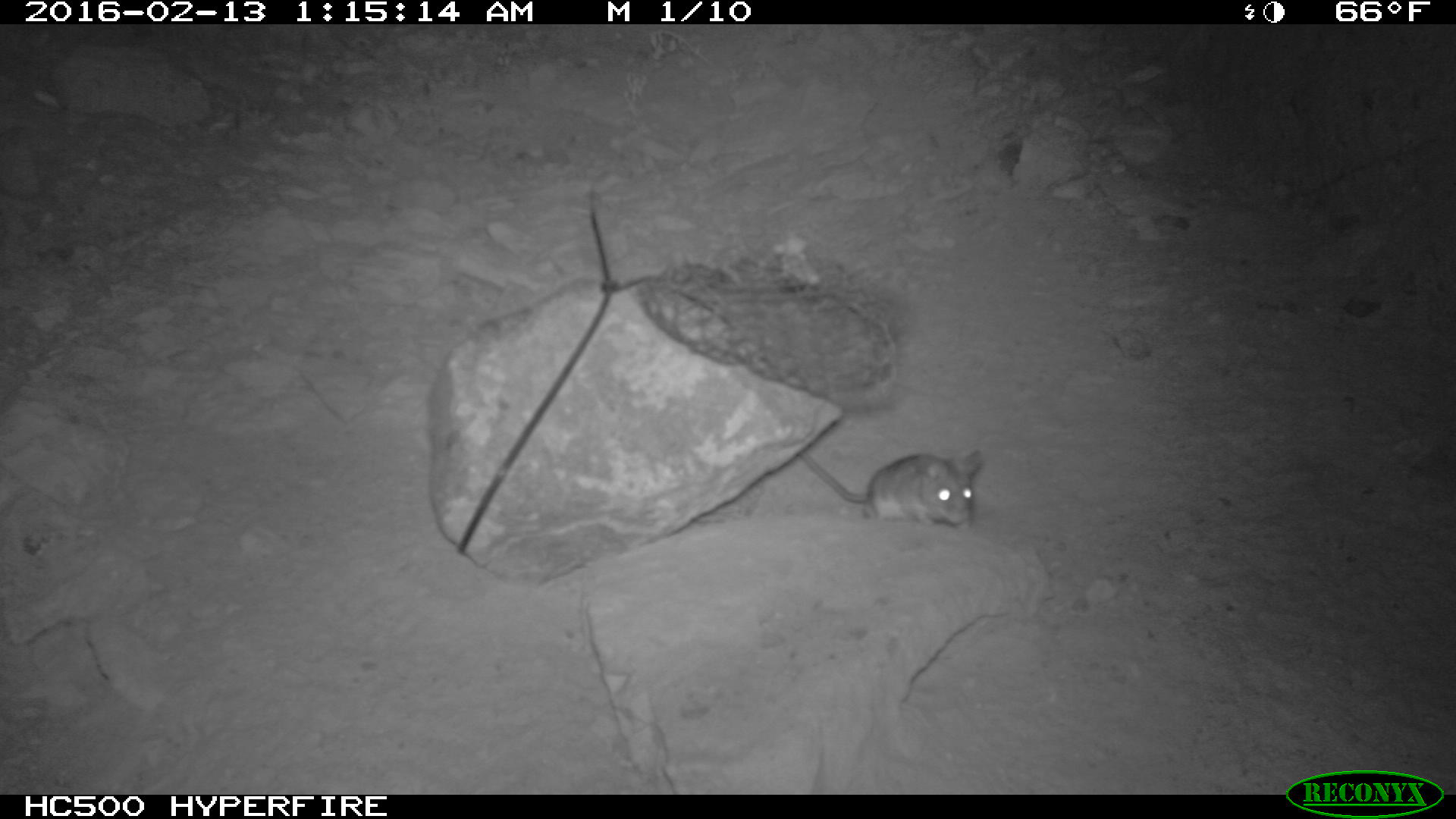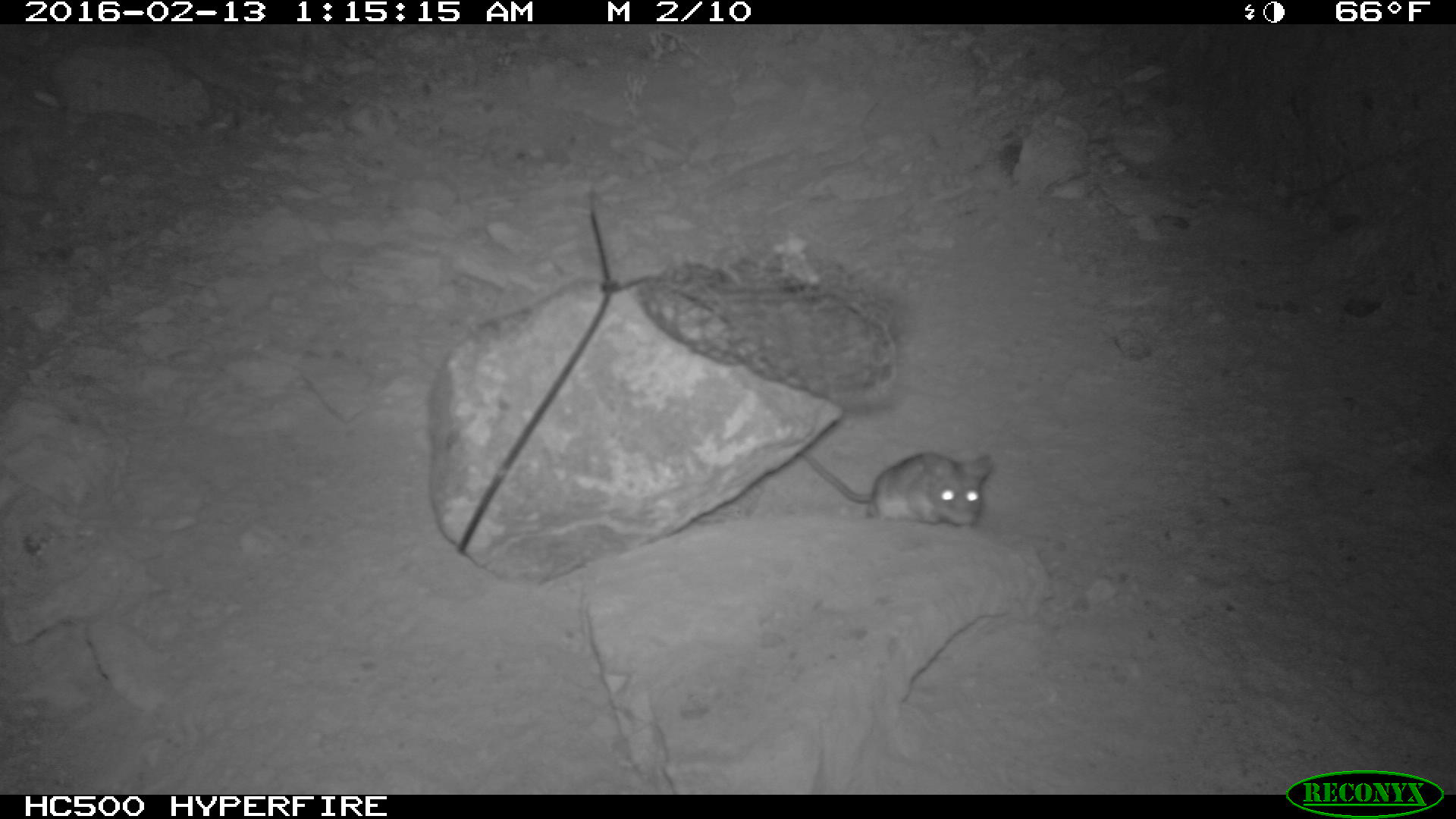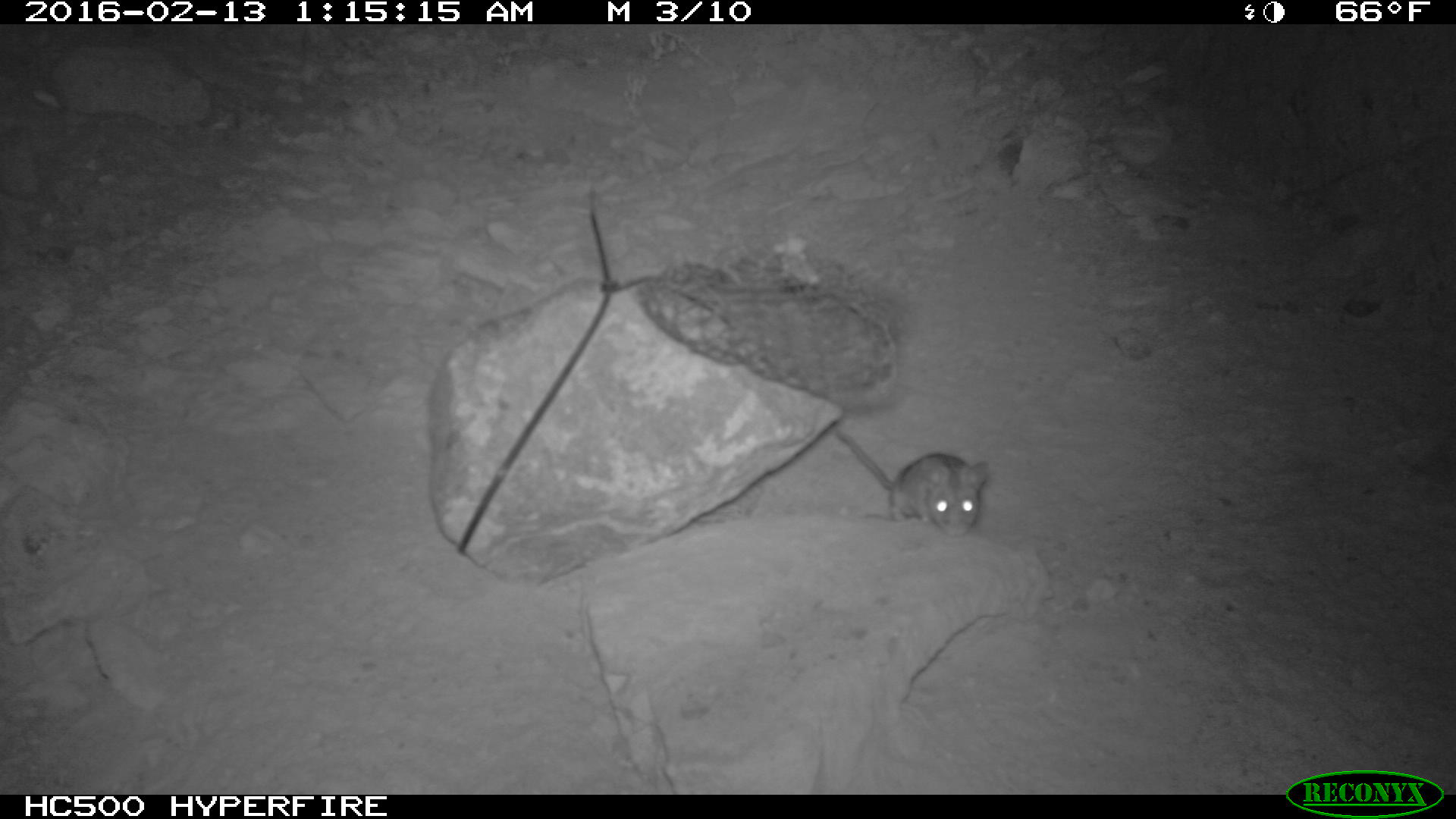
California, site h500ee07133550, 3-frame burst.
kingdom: Animalia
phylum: Chordata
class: Mammalia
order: Rodentia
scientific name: Rodentia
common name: rodent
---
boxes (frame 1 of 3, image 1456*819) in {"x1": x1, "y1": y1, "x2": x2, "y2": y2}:
rodent: {"x1": 797, "y1": 447, "x2": 986, "y2": 531}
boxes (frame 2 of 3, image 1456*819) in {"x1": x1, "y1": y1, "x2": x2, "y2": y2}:
rodent: {"x1": 801, "y1": 444, "x2": 994, "y2": 529}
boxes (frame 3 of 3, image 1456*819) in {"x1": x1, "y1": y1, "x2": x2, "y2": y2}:
rodent: {"x1": 827, "y1": 422, "x2": 991, "y2": 540}